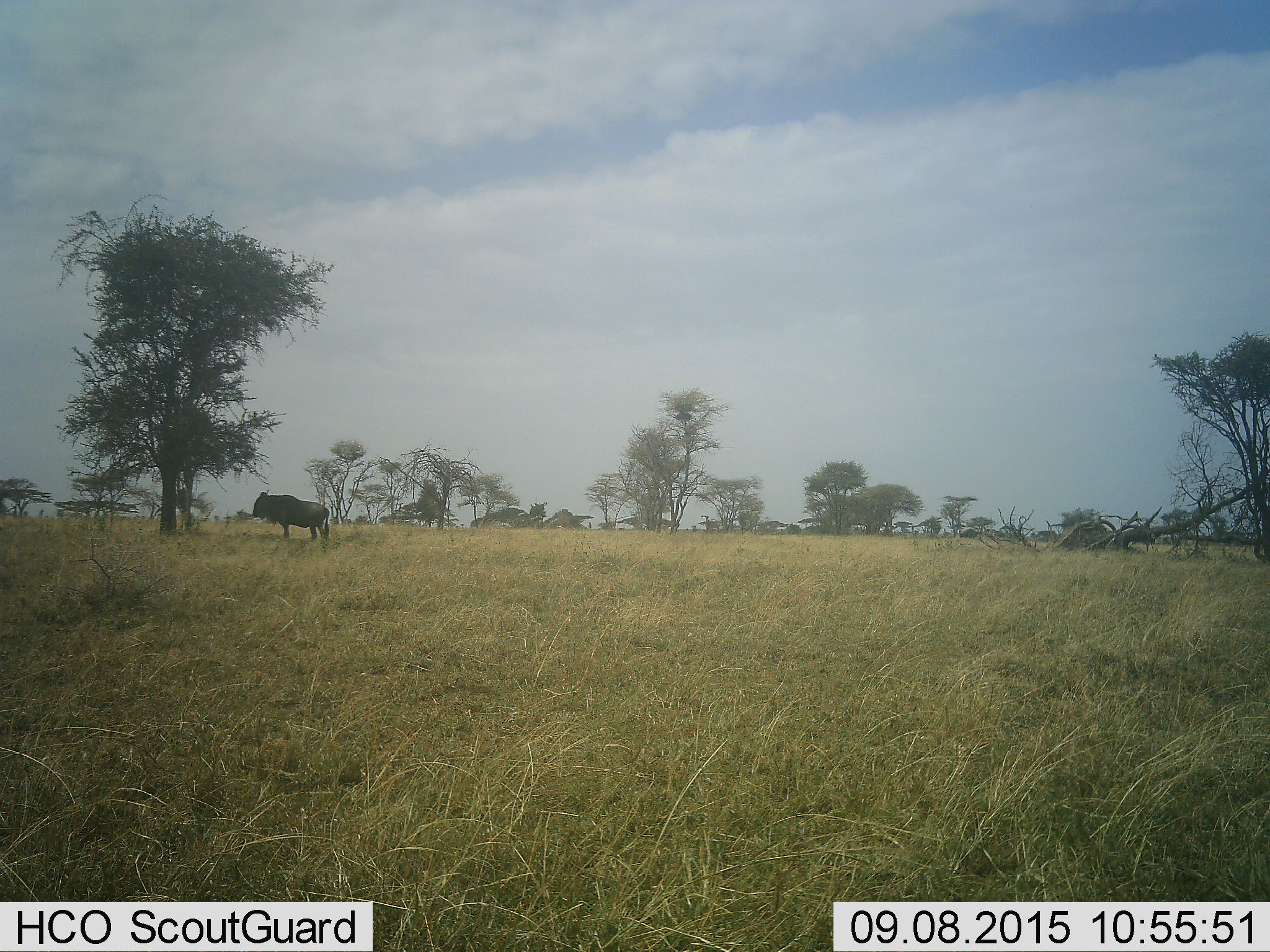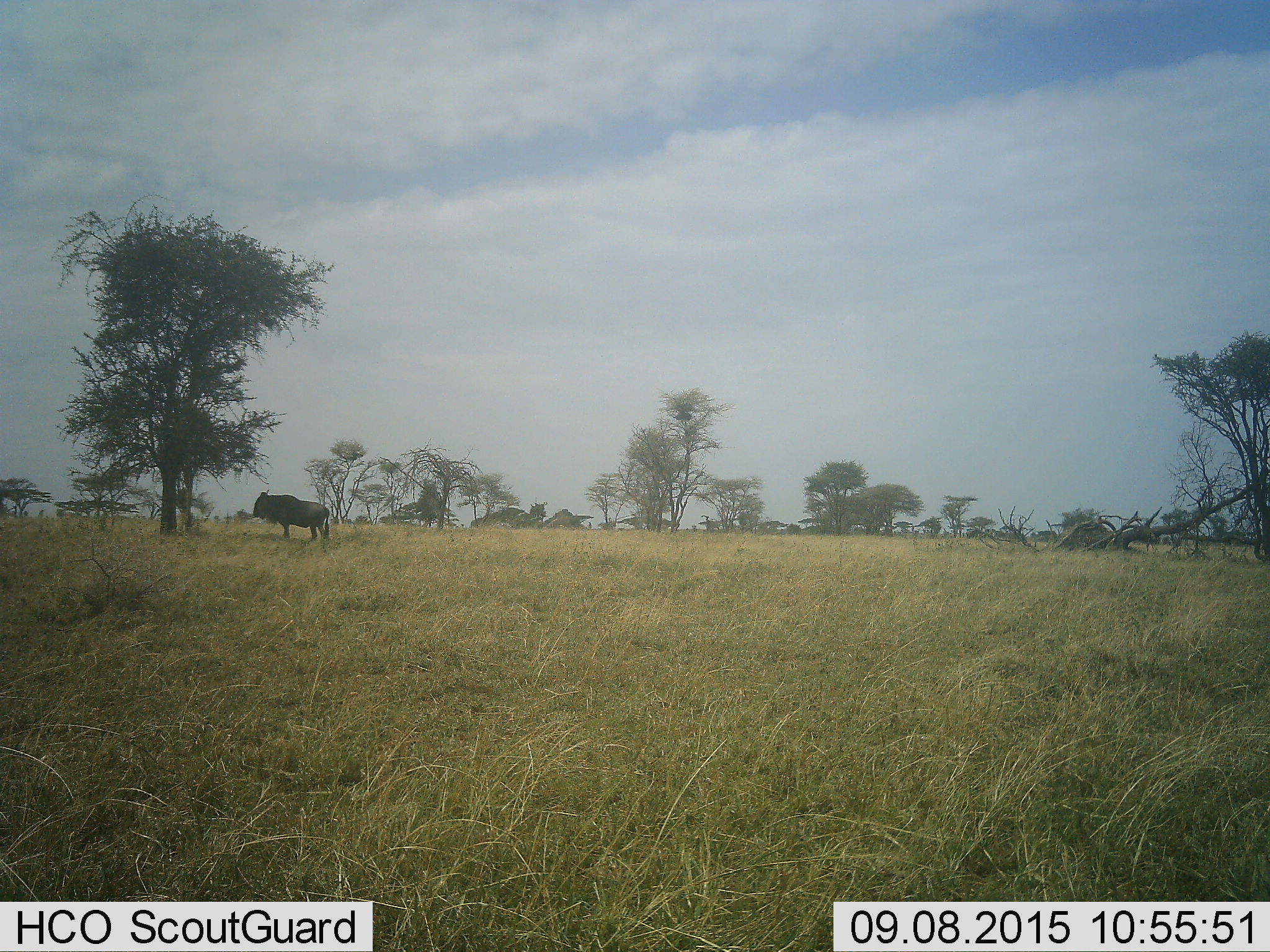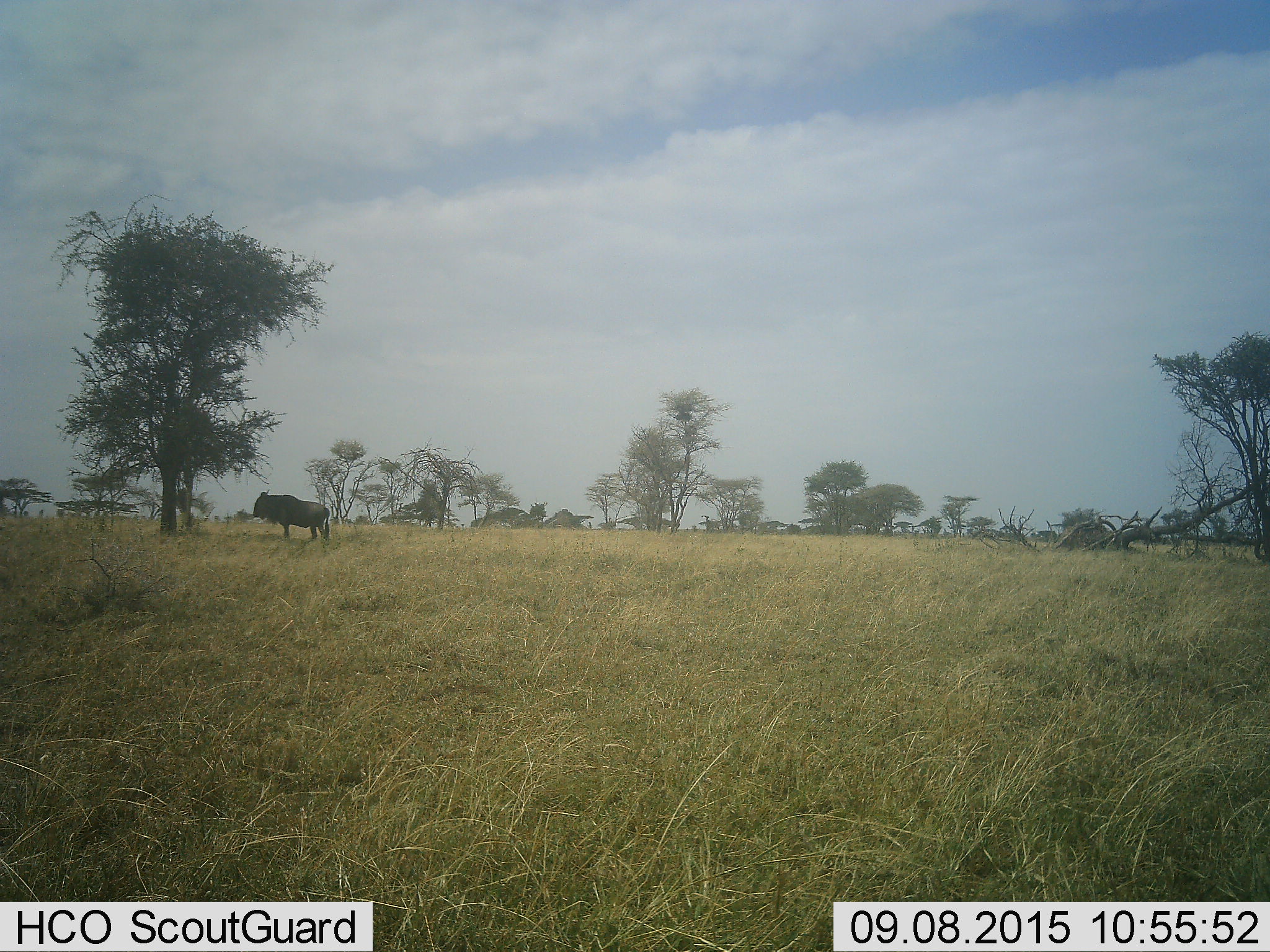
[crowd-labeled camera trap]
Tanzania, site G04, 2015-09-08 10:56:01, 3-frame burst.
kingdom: Animalia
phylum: Chordata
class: Mammalia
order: Artiodactyla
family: Bovidae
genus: Connochaetes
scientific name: Connochaetes taurinus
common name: blue wildebeest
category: wildebeest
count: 1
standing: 100%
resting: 0%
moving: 10%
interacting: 0%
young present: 0%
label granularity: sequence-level